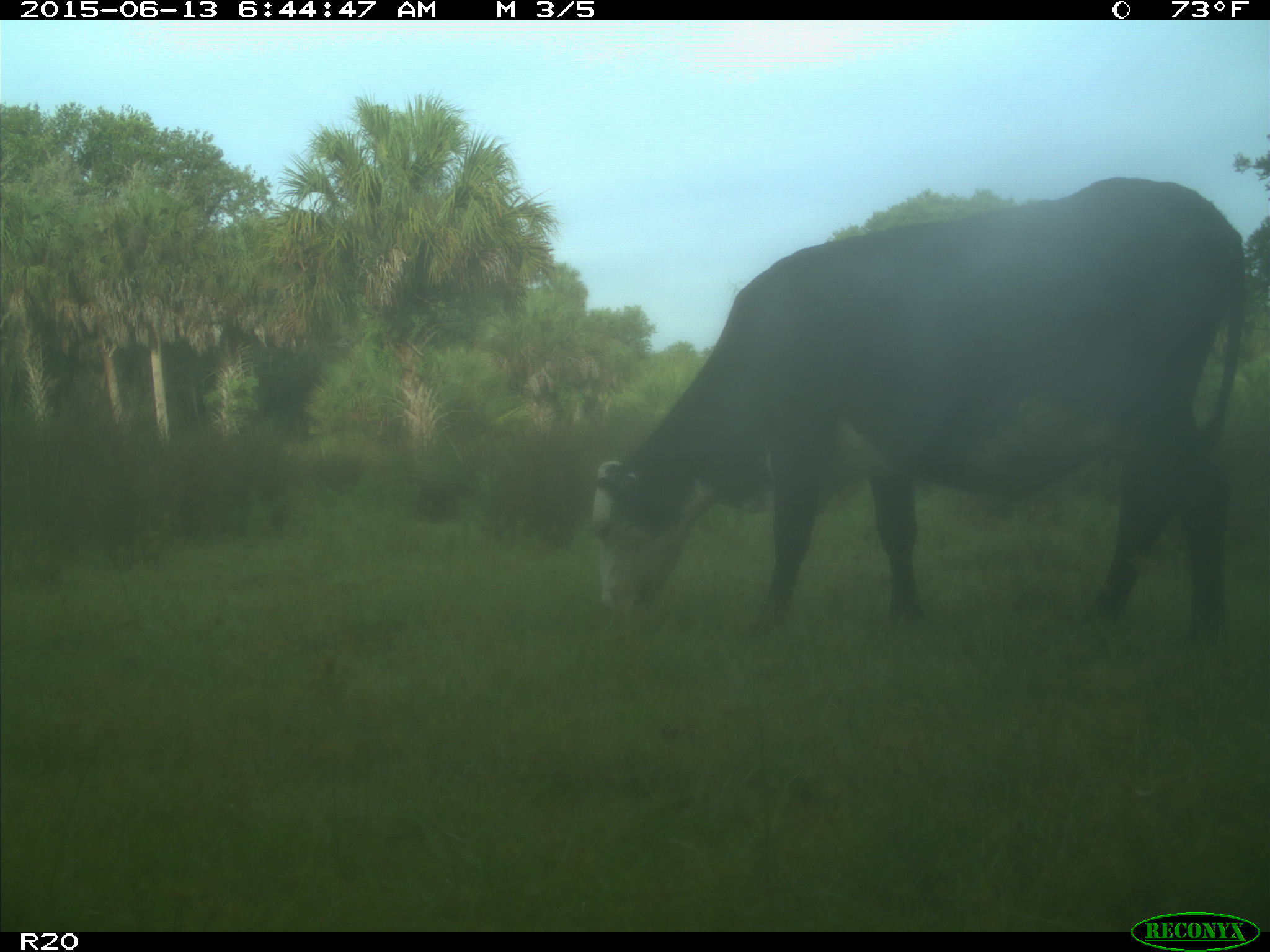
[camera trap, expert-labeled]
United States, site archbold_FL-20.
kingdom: Animalia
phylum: Chordata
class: Mammalia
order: Artiodactyla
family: Bovidae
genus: Bos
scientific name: Bos taurus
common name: domestic cow